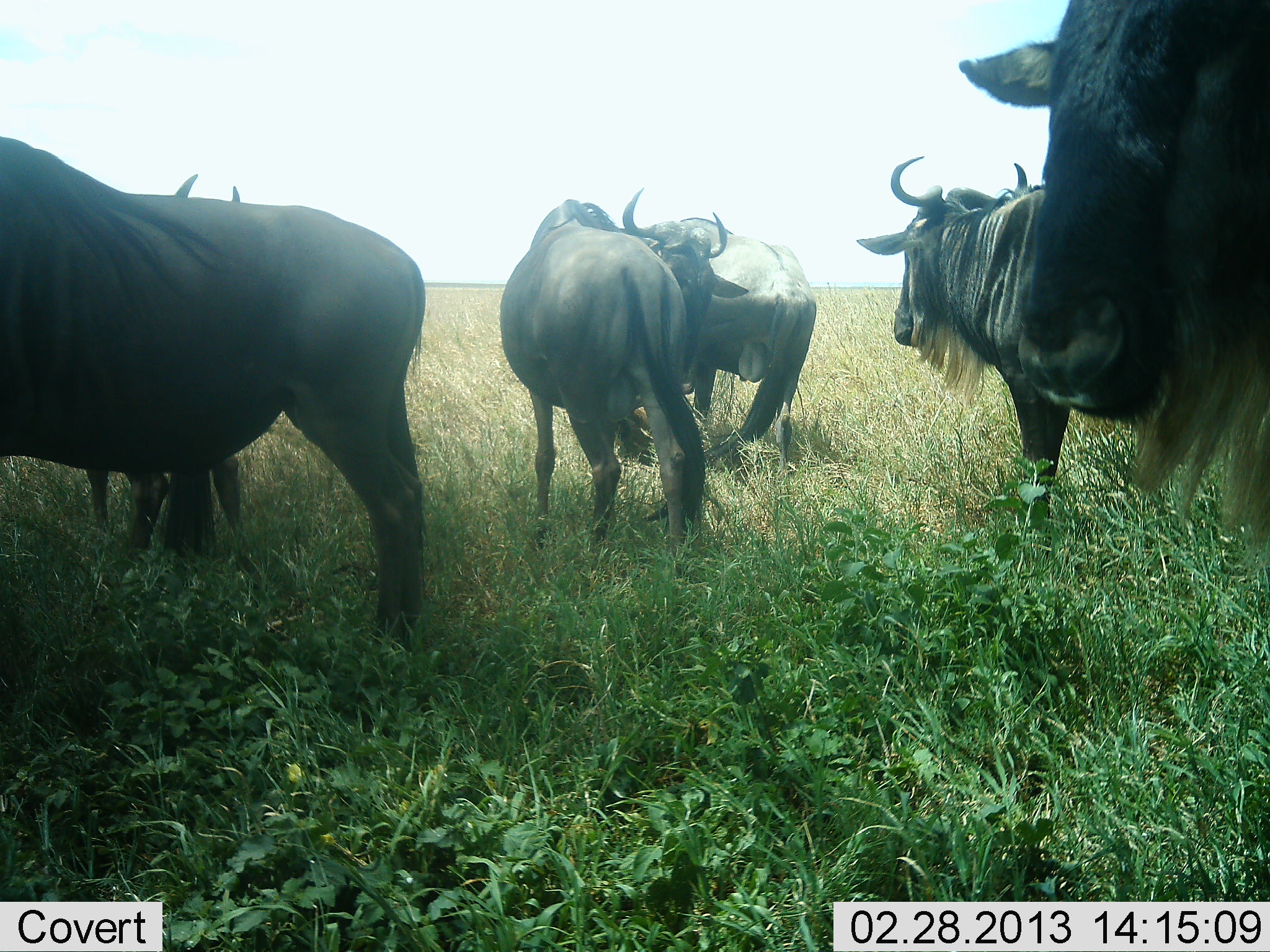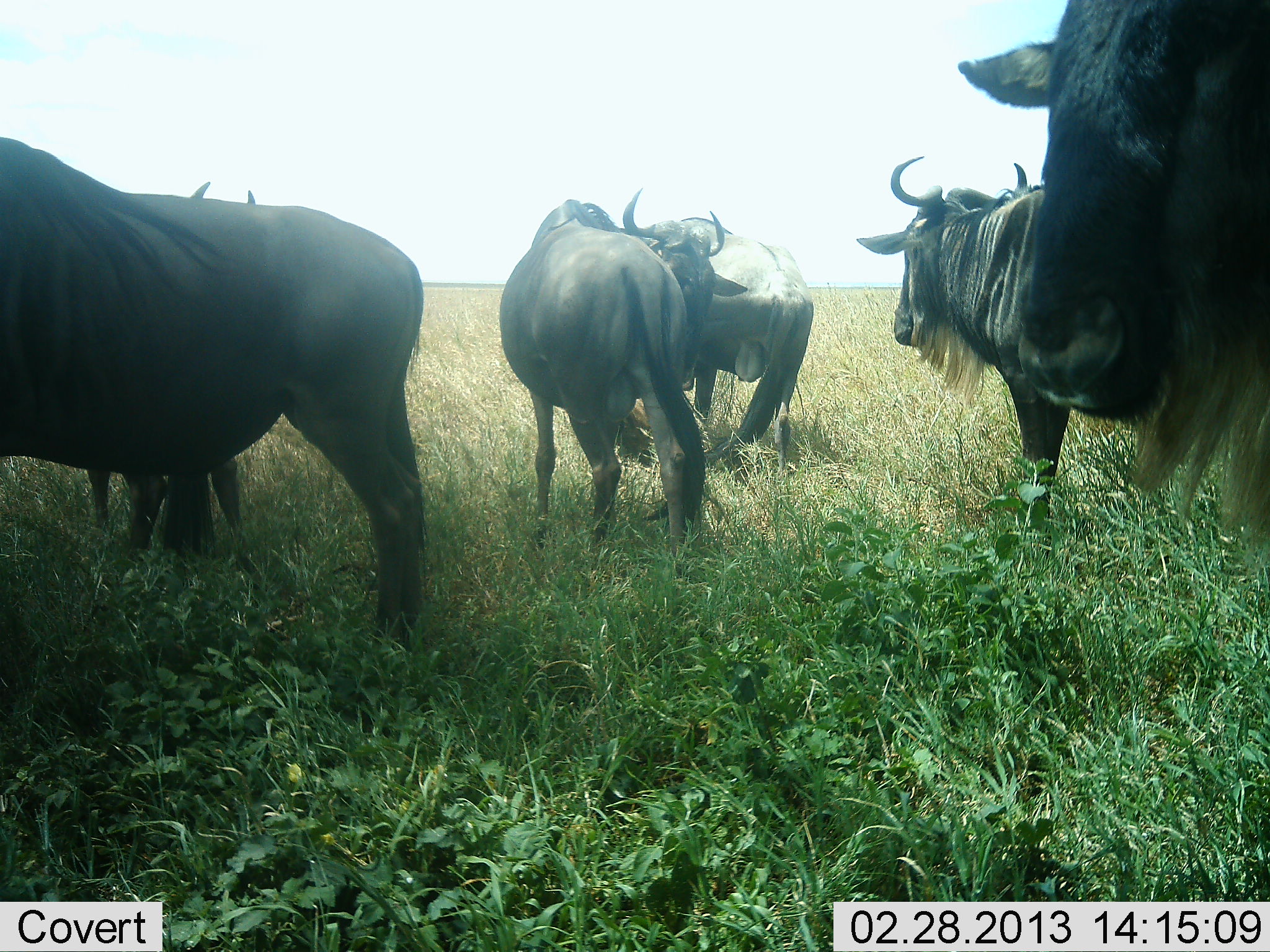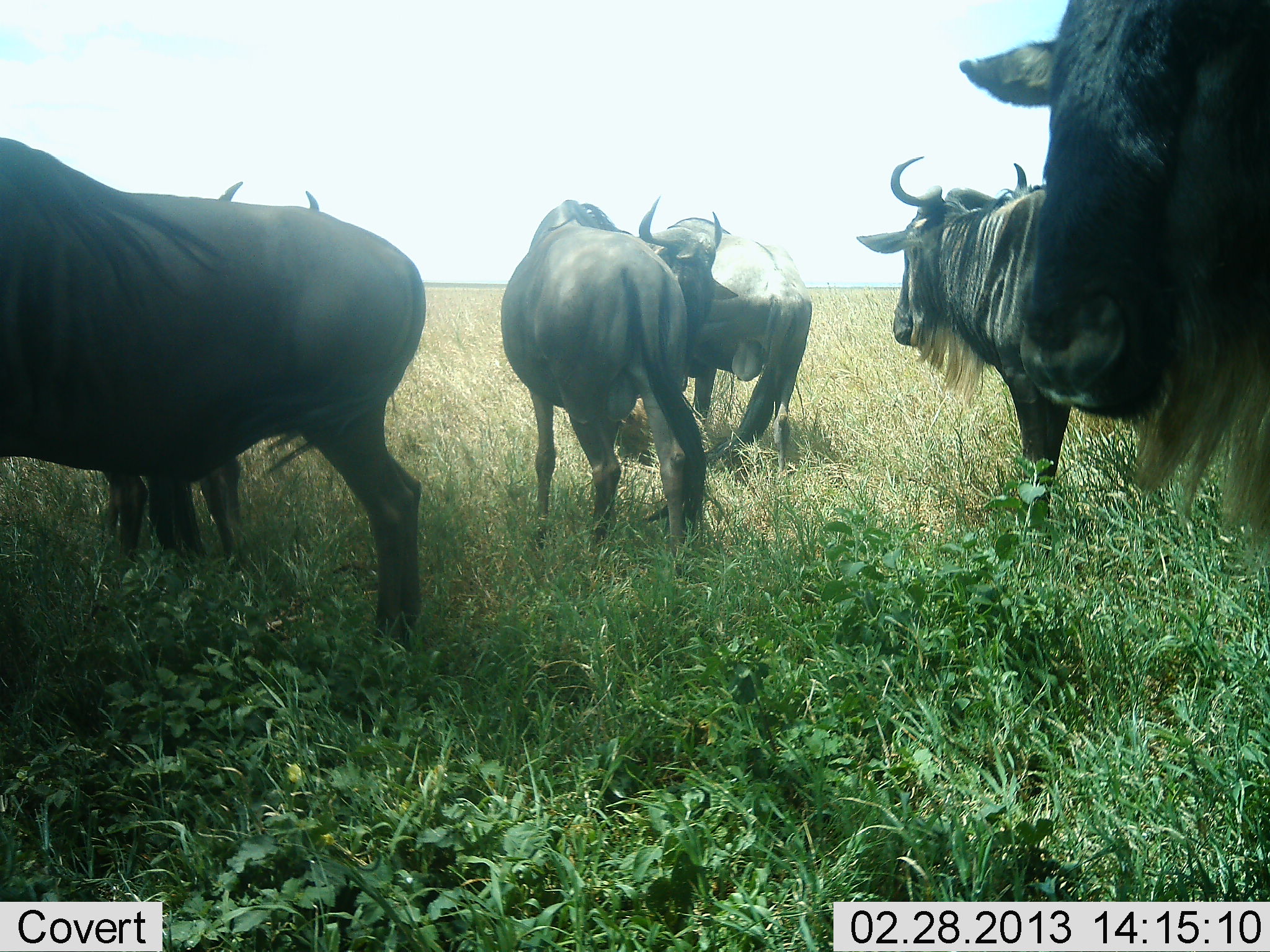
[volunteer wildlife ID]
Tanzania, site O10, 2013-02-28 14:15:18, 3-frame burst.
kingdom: Animalia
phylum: Chordata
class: Mammalia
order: Artiodactyla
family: Bovidae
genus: Connochaetes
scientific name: Connochaetes taurinus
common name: blue wildebeest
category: wildebeest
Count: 6.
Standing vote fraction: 92%.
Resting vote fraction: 21%.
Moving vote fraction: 4%.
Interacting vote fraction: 4%.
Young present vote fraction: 4%.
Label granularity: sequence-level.